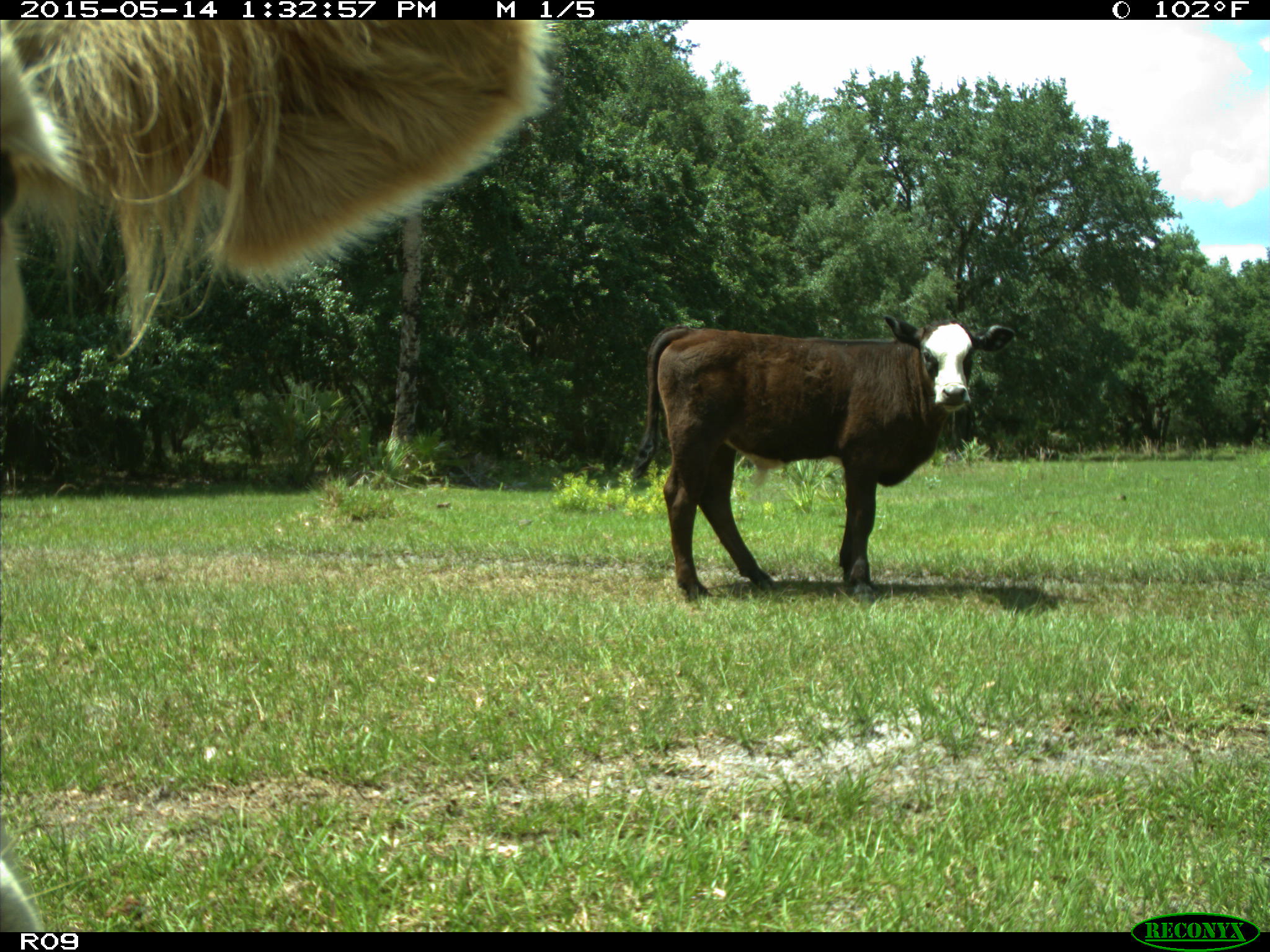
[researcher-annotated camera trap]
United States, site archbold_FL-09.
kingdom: Animalia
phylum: Chordata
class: Mammalia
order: Artiodactyla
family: Bovidae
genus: Bos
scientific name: Bos taurus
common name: domestic cow